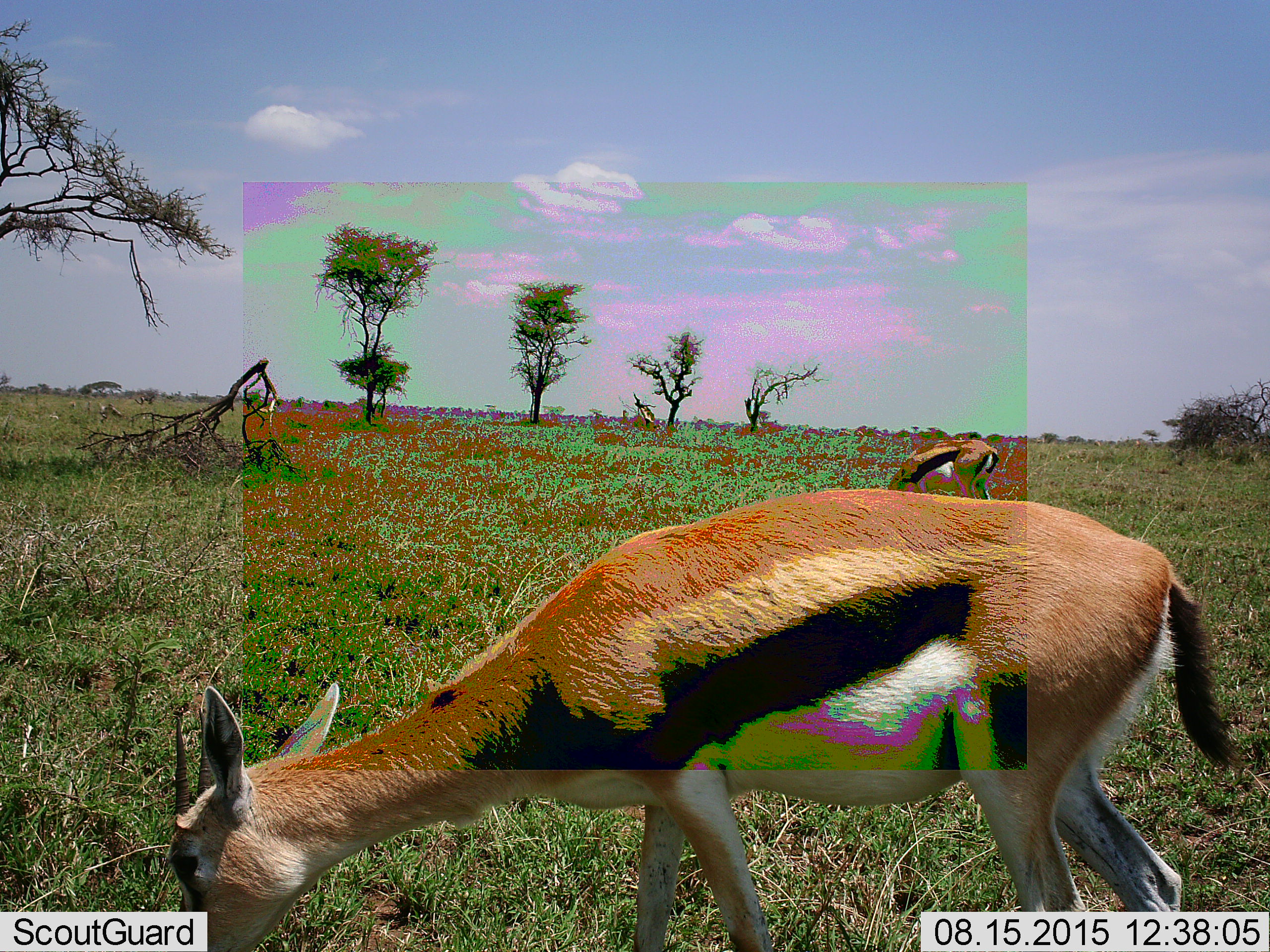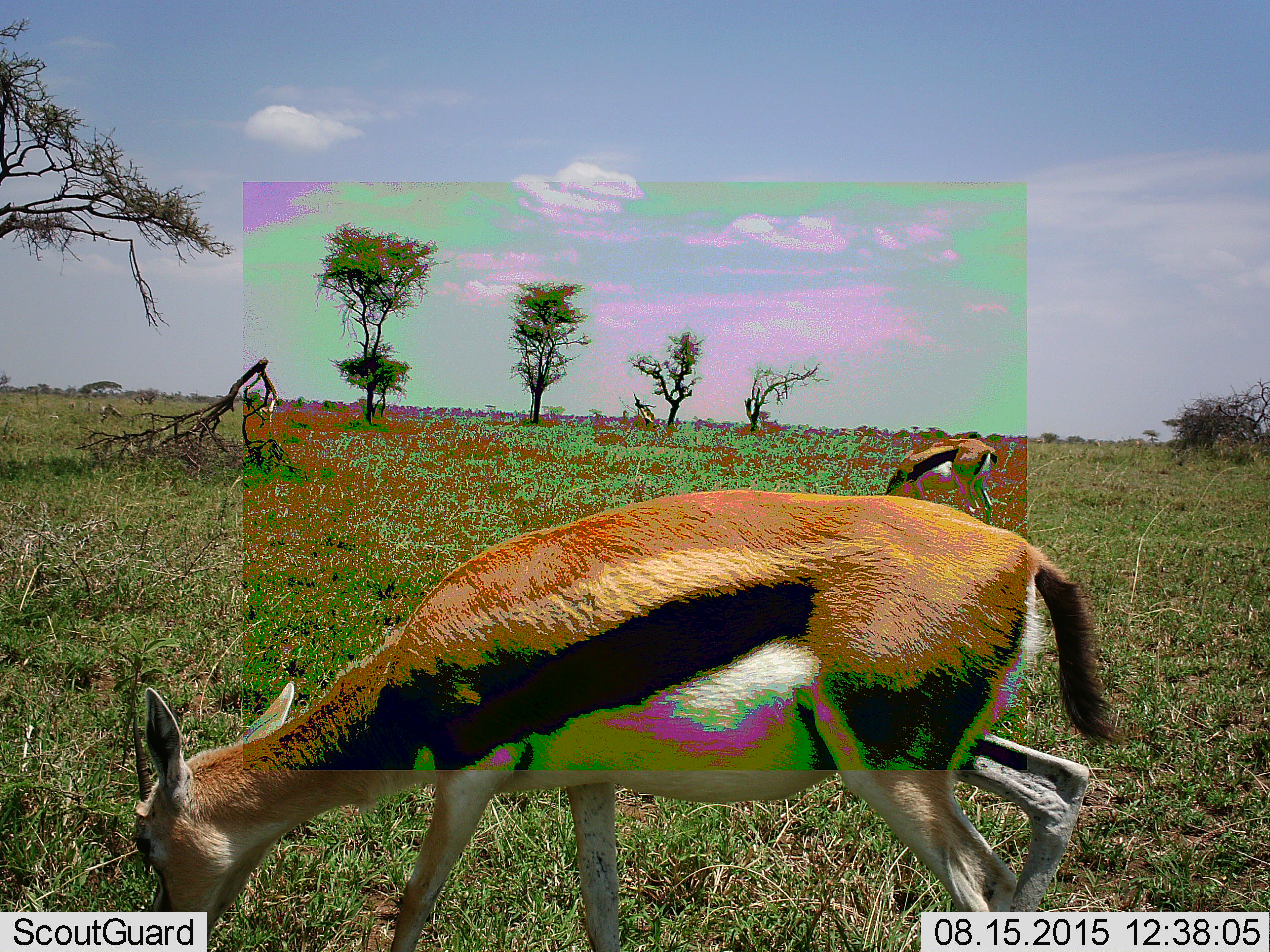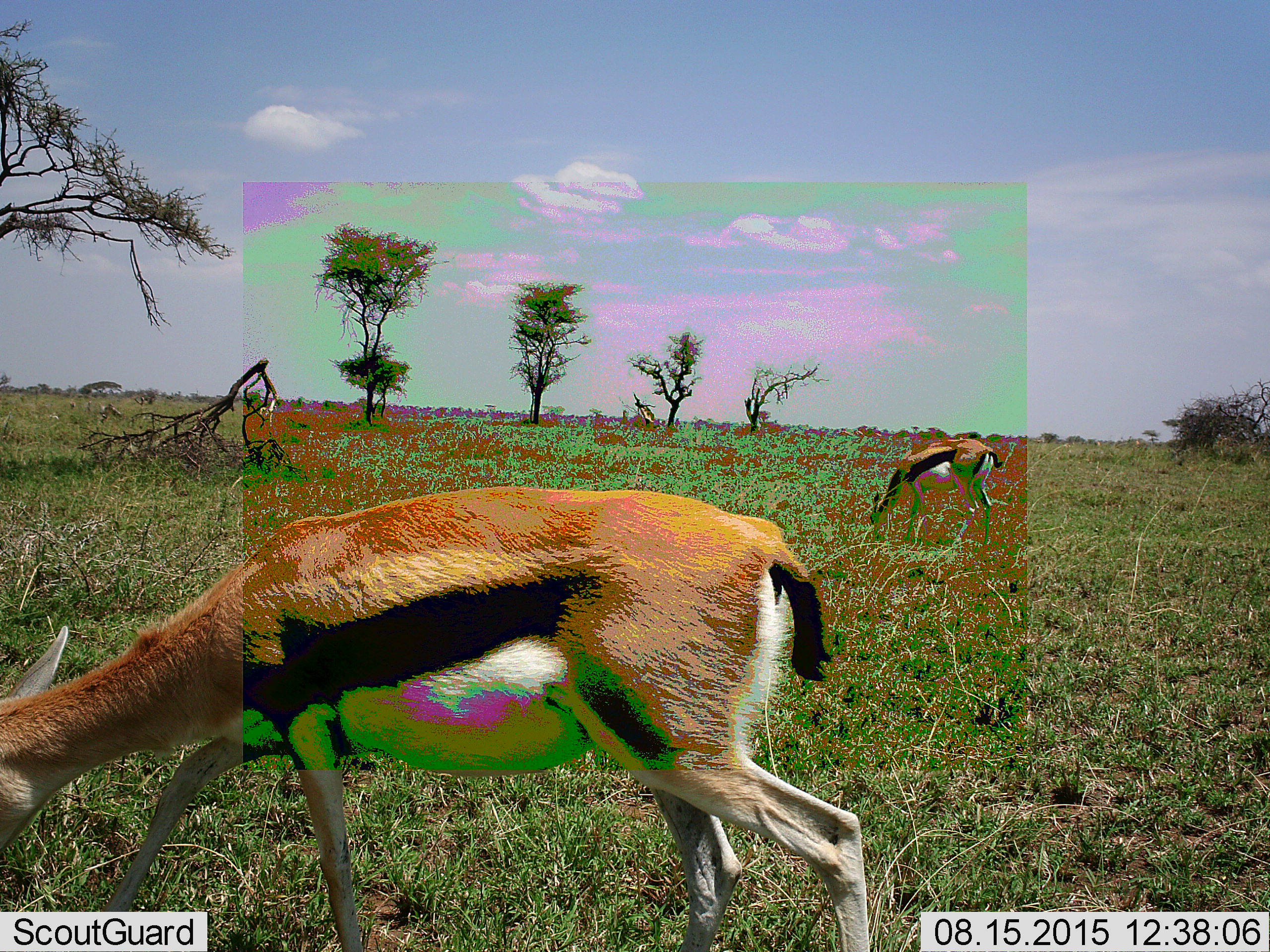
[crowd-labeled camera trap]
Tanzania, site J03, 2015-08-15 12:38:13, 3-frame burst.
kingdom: Animalia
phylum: Chordata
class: Mammalia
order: Artiodactyla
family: Bovidae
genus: Eudorcas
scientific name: Eudorcas thomsonii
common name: thomson's gazelle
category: gazellethomsons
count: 2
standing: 38%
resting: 0%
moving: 38%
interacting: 0%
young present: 0%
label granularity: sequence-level